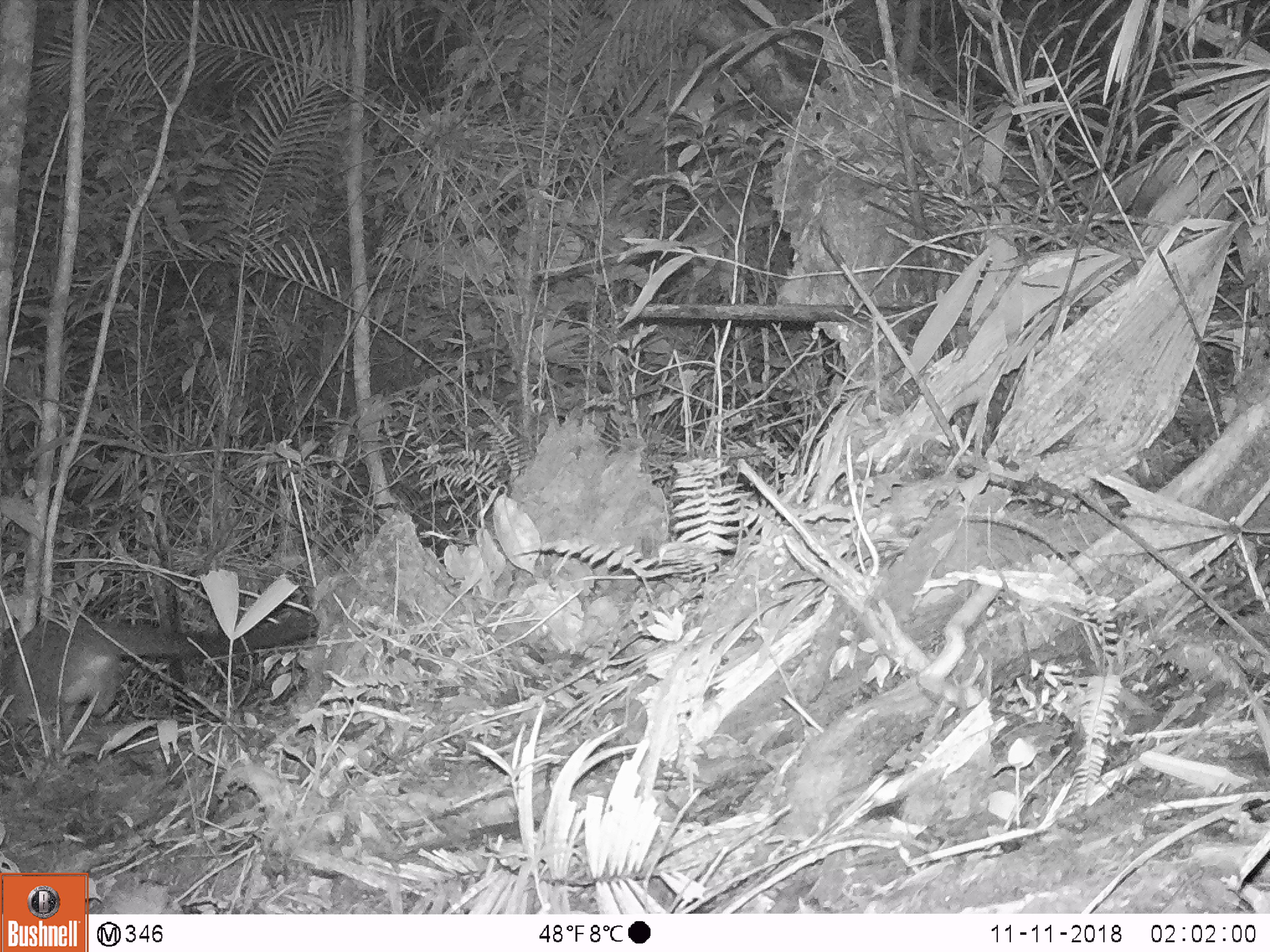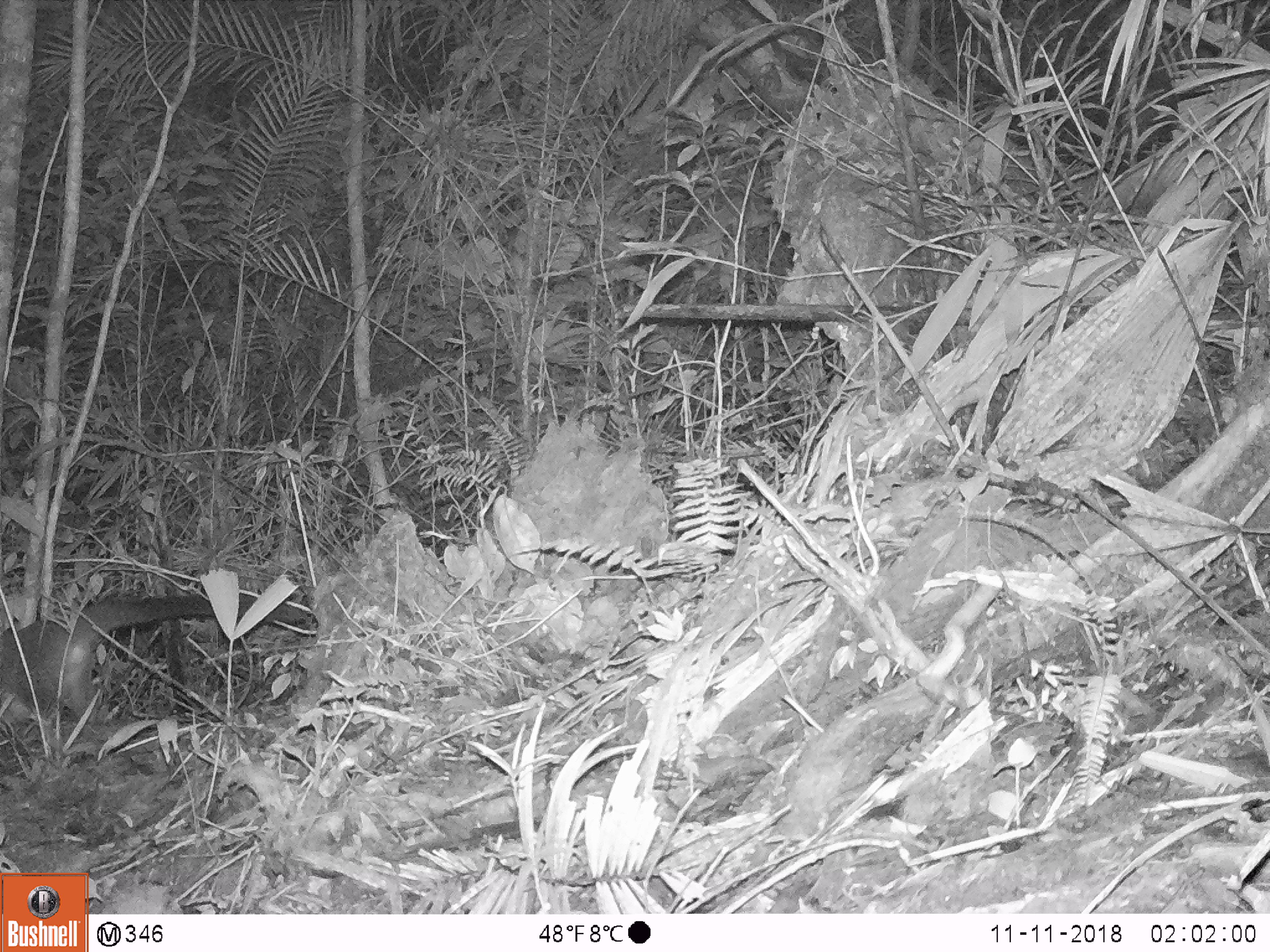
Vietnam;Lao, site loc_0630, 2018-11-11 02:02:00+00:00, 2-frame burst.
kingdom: Animalia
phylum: Chordata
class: Mammalia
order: Carnivora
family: Viverridae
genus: Paguma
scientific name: Paguma larvata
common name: masked palm civet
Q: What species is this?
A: Masked palm civet (Paguma larvata).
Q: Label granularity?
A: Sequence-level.